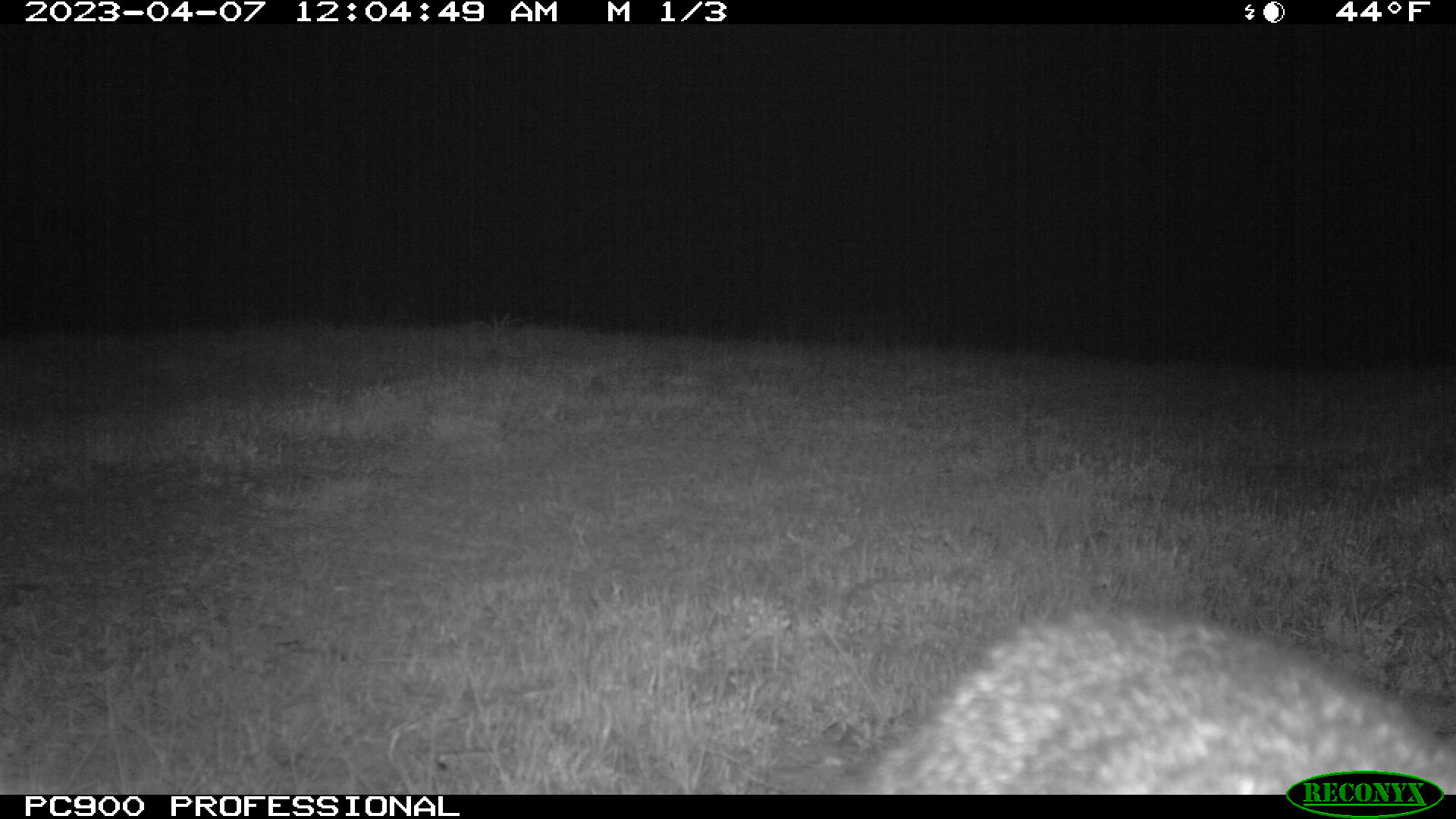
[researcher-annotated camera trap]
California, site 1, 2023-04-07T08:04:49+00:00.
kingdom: Animalia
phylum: Chordata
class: Mammalia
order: Carnivora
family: Canidae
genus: Urocyon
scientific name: Urocyon cinereoargenteus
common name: gray fox